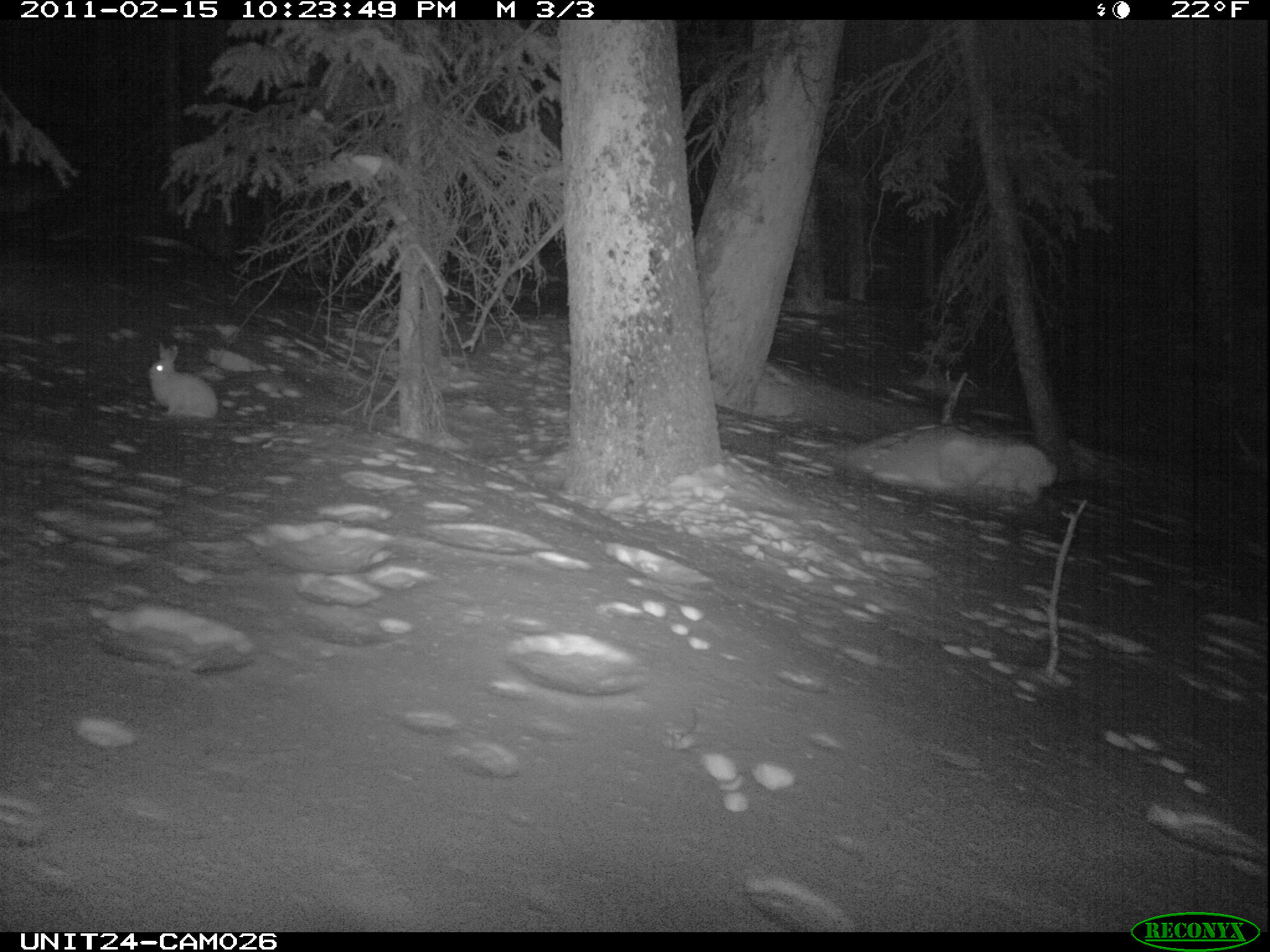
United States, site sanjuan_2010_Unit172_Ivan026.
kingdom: Animalia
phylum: Chordata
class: Mammalia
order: Lagomorpha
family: Leporidae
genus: Lepus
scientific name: Lepus americanus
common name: snowshoe hare